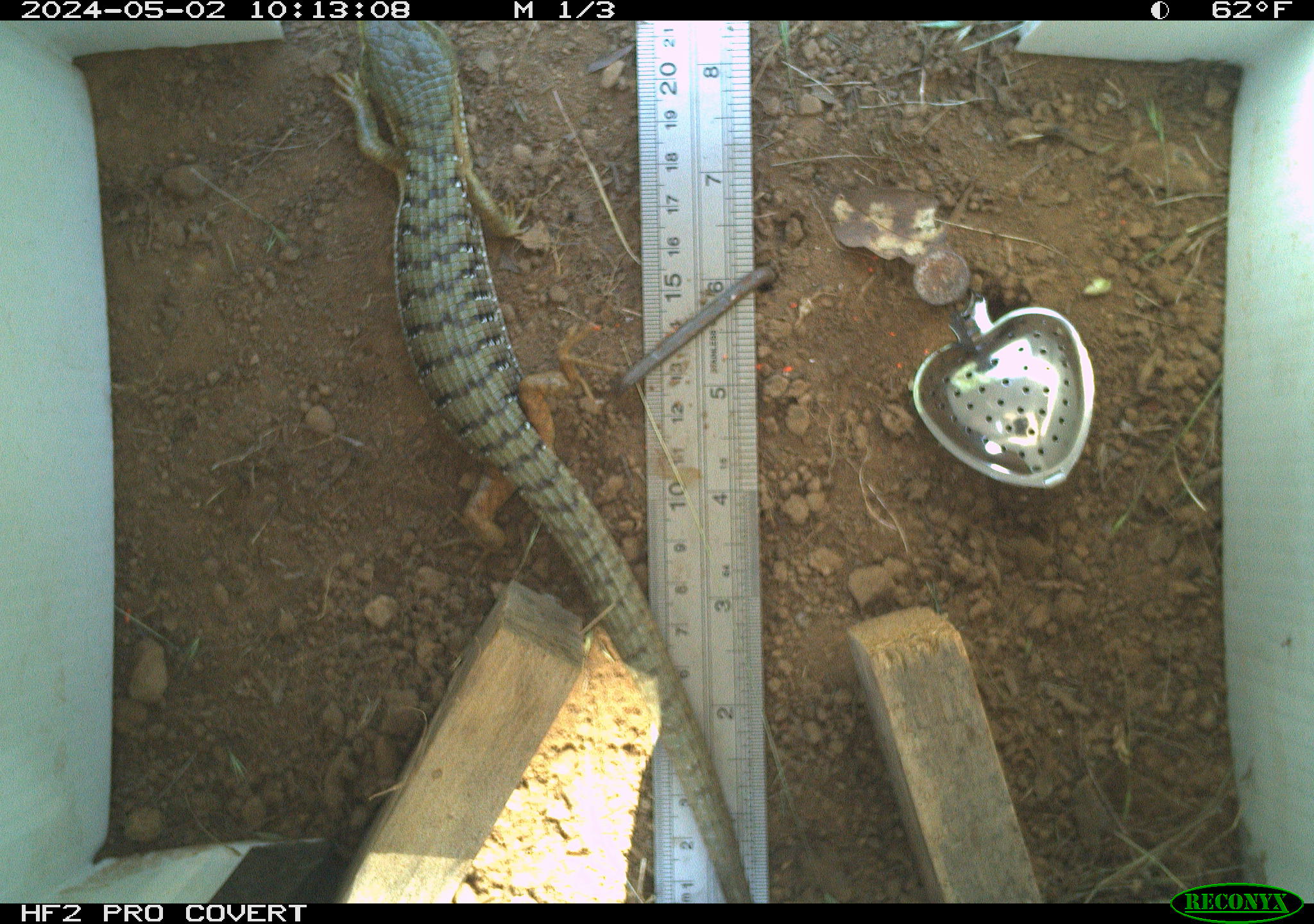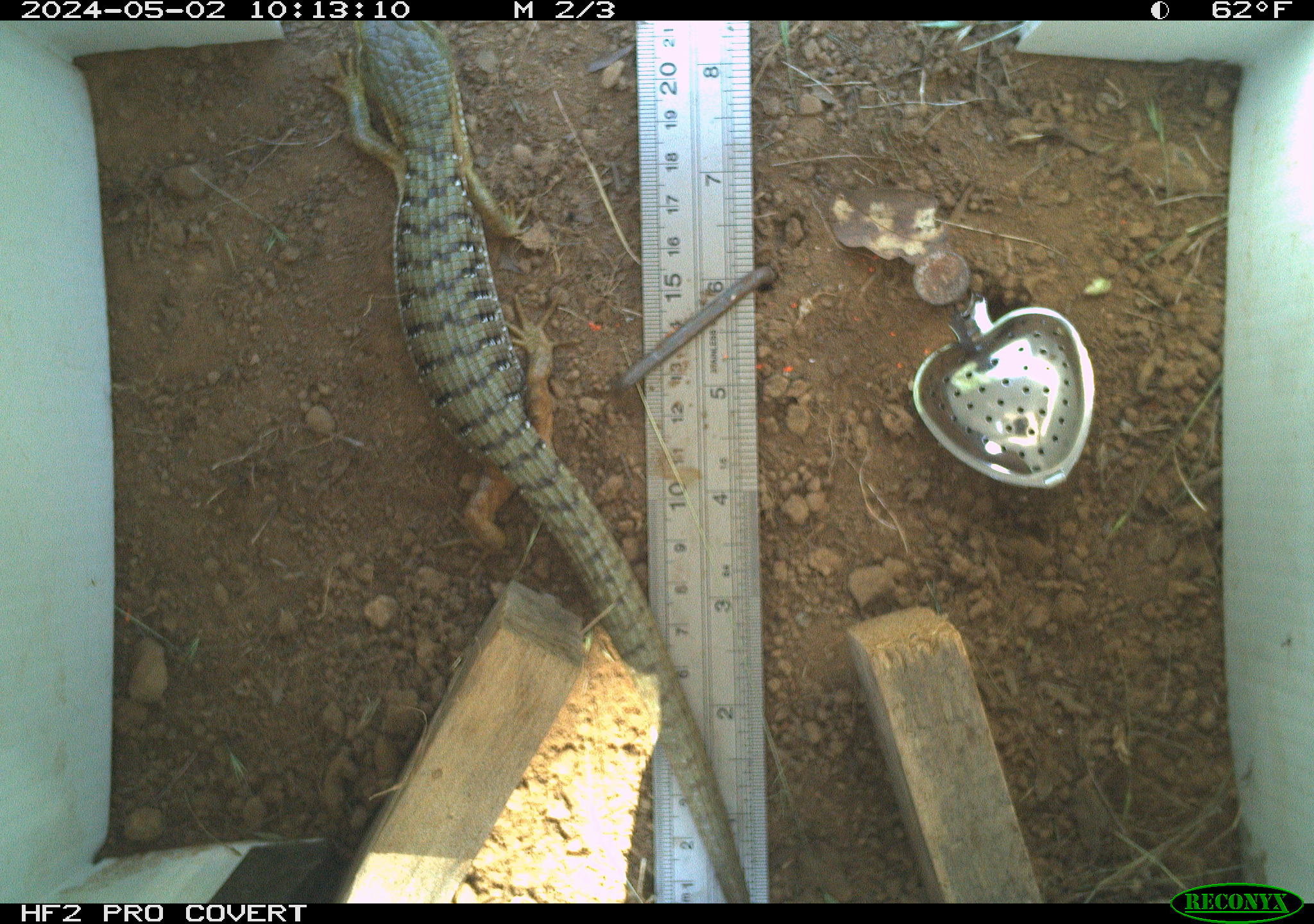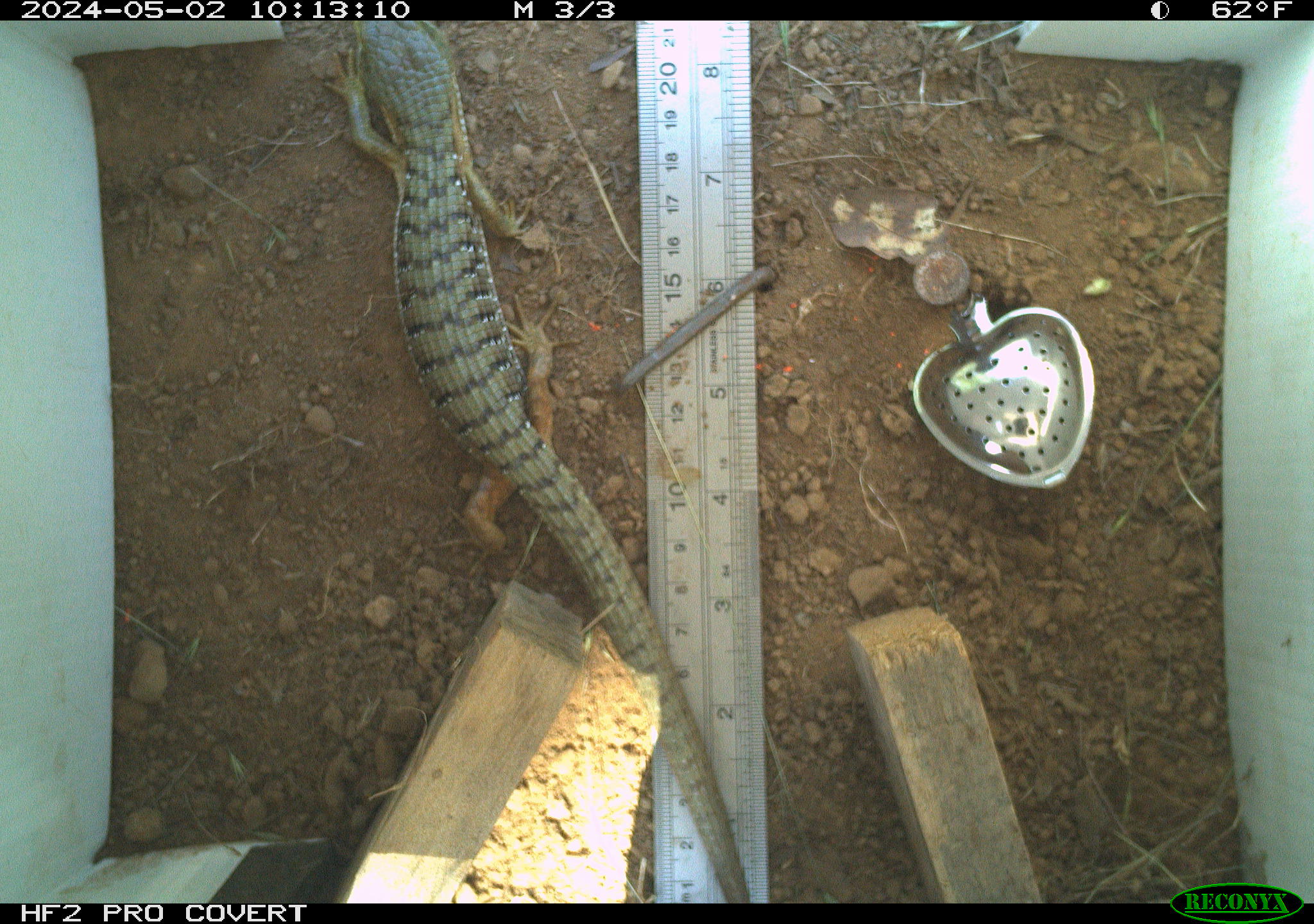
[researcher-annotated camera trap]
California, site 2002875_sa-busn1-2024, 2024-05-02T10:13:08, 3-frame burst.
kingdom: Animalia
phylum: Chordata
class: Reptilia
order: Squamata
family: Anguidae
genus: Elgaria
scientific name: Elgaria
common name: alligator lizards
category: elgaria species